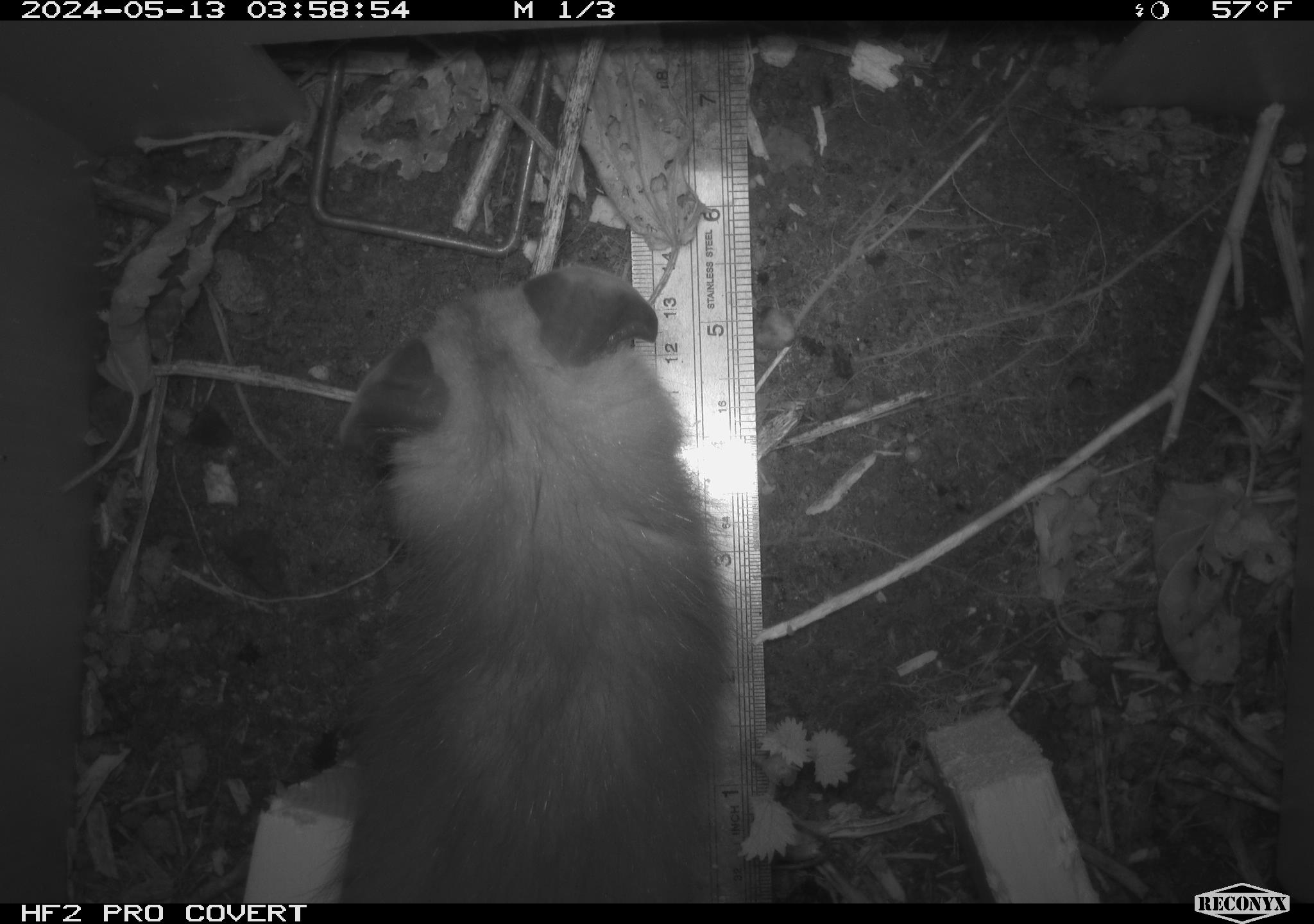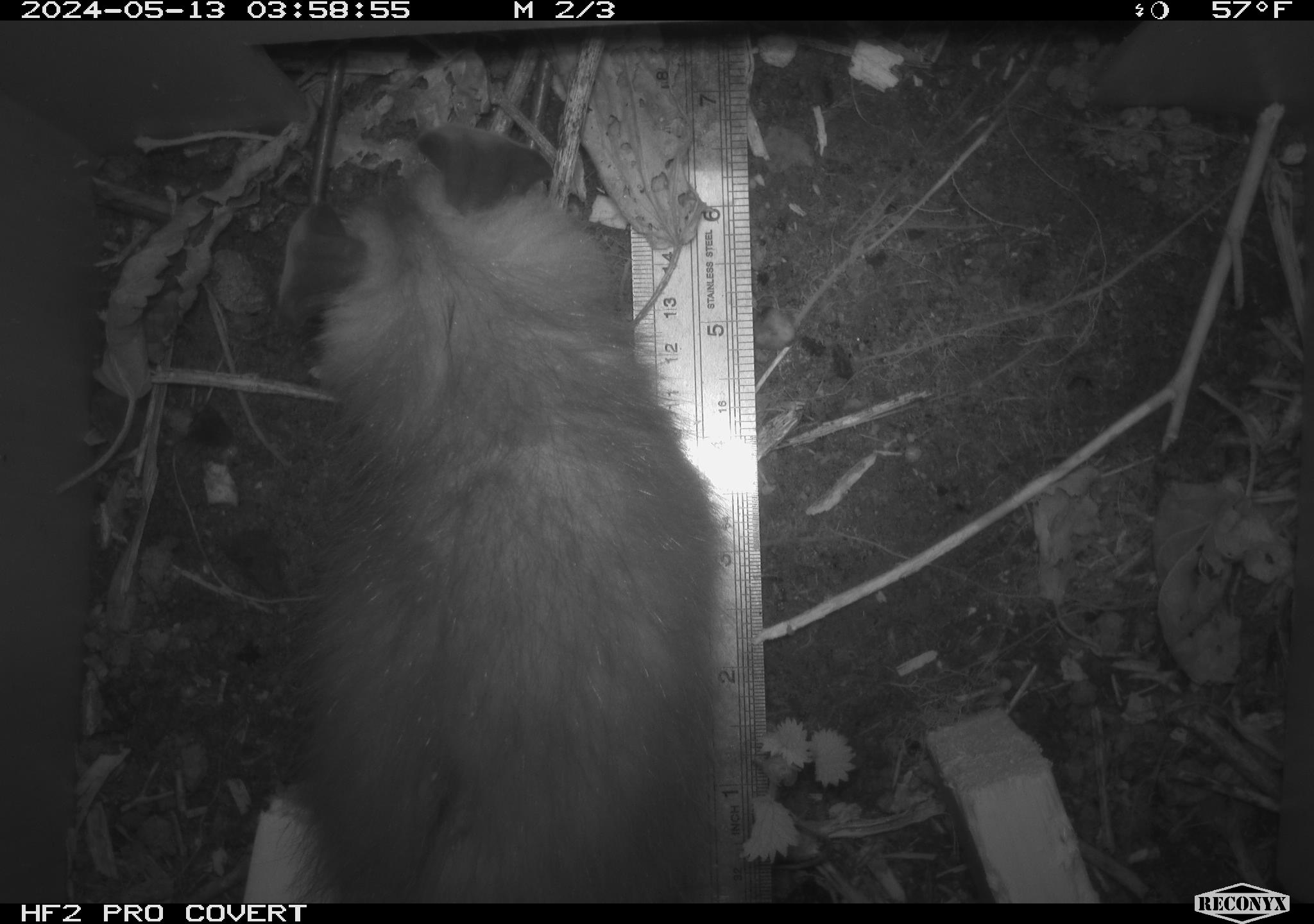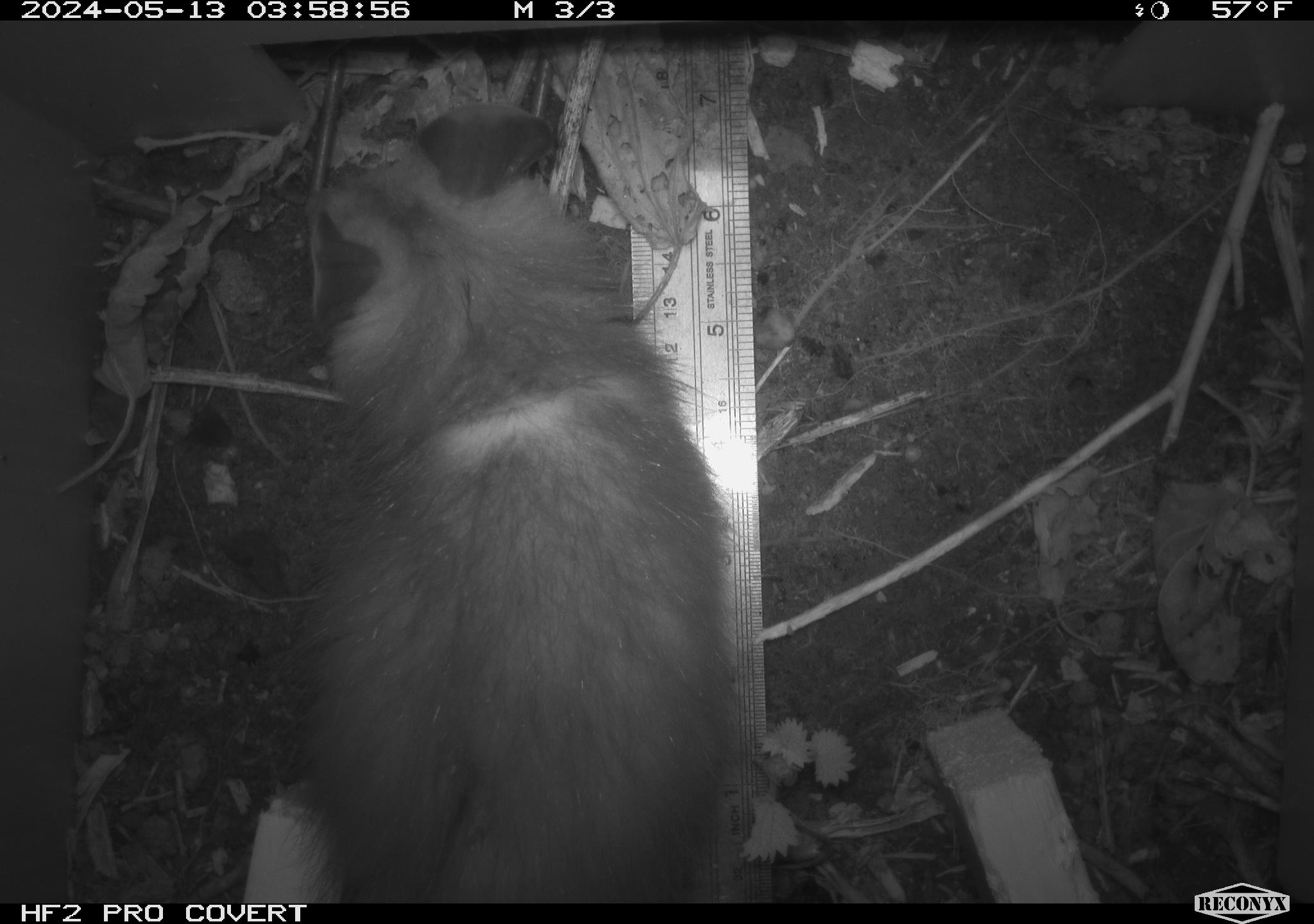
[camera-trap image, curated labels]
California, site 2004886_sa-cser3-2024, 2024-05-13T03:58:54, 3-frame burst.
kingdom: Animalia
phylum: Chordata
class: Mammalia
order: Didelphimorphia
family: Didelphidae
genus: Didelphis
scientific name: Didelphis virginiana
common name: virginia opossum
Virginia opossum (Didelphis virginiana).